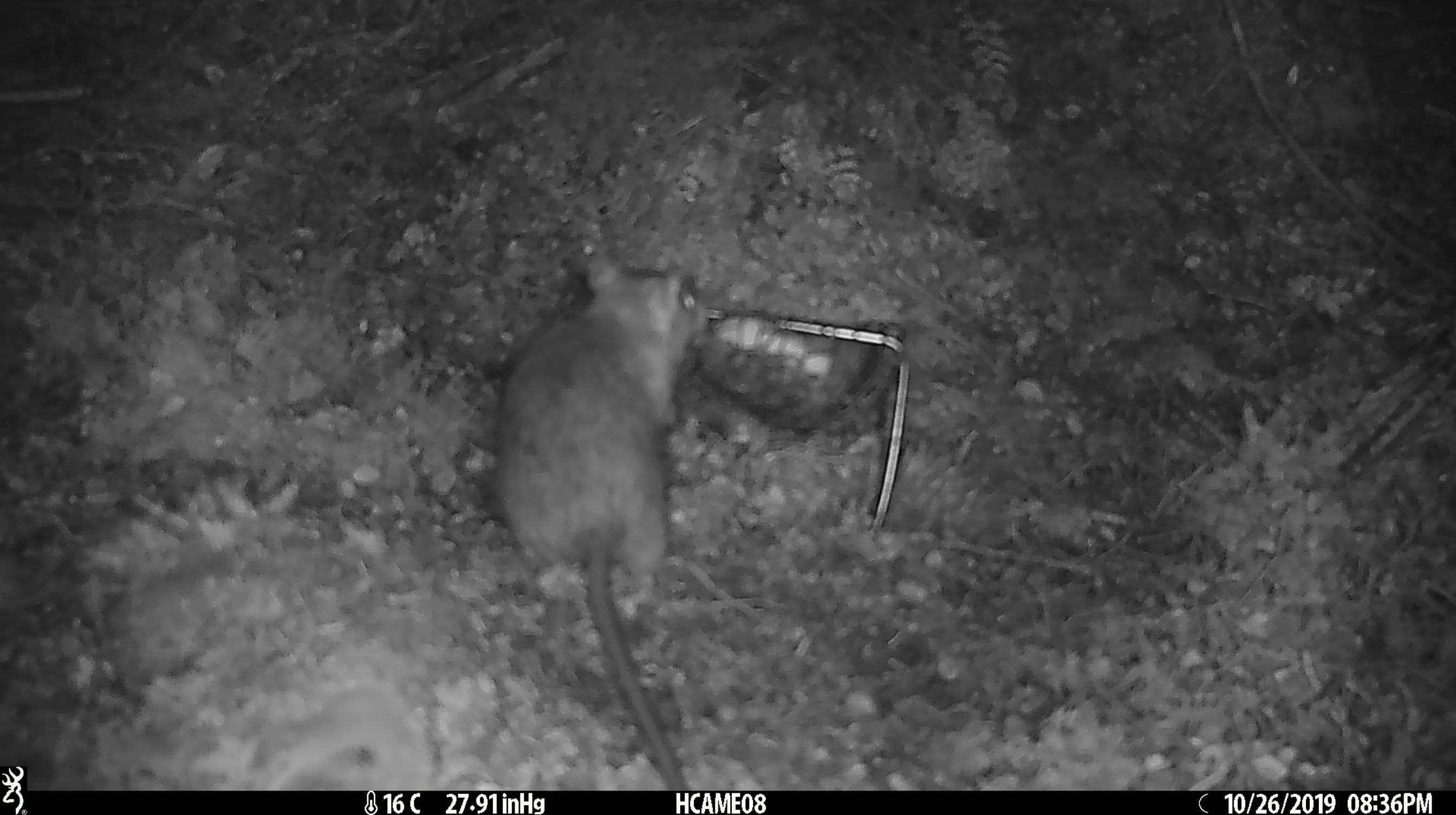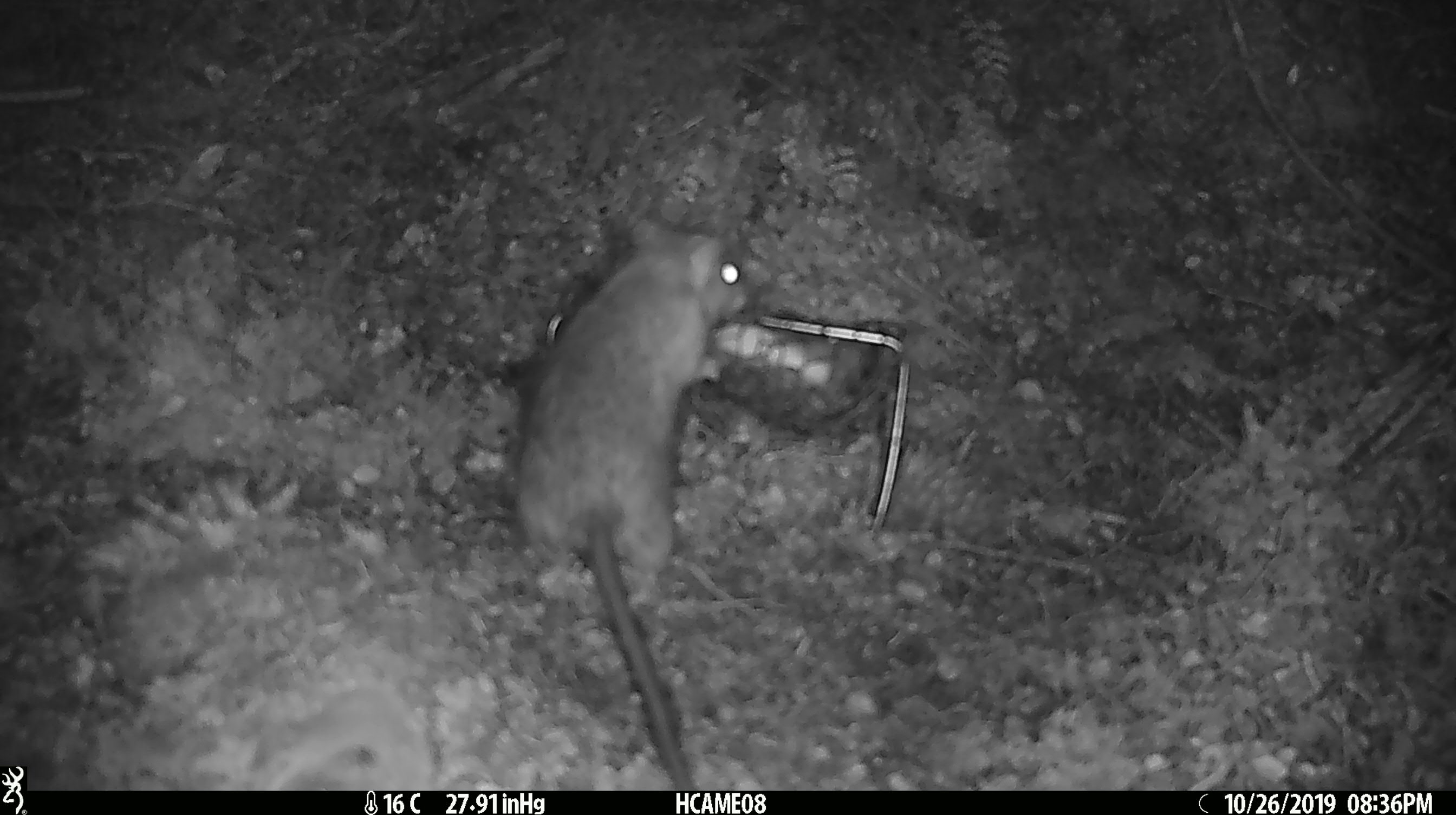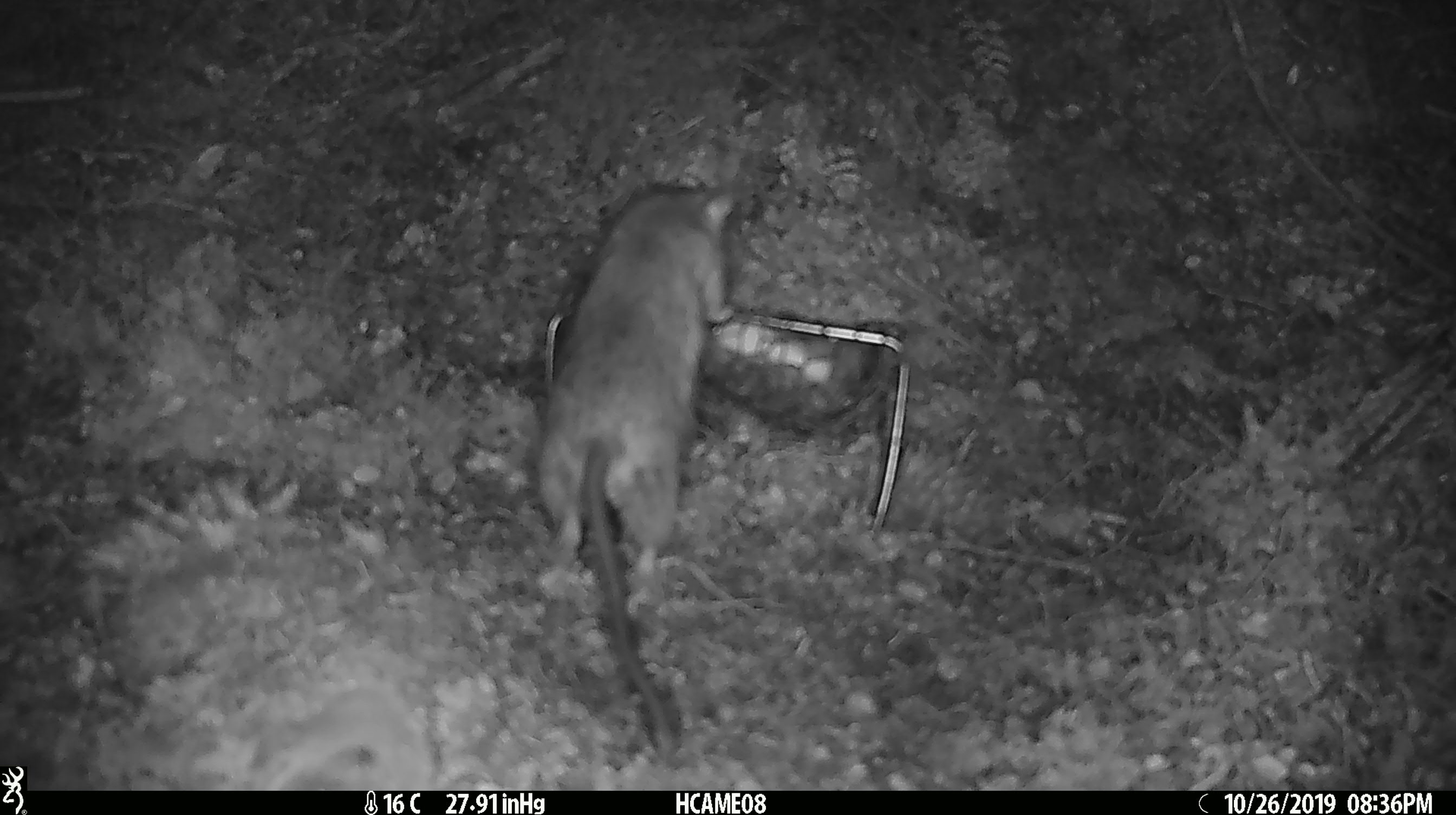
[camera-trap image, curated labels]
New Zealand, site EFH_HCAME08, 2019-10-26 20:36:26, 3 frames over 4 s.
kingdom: Animalia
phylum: Chordata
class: Mammalia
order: Rodentia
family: Muridae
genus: Rattus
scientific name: Rattus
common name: rat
Rat (Rattus).